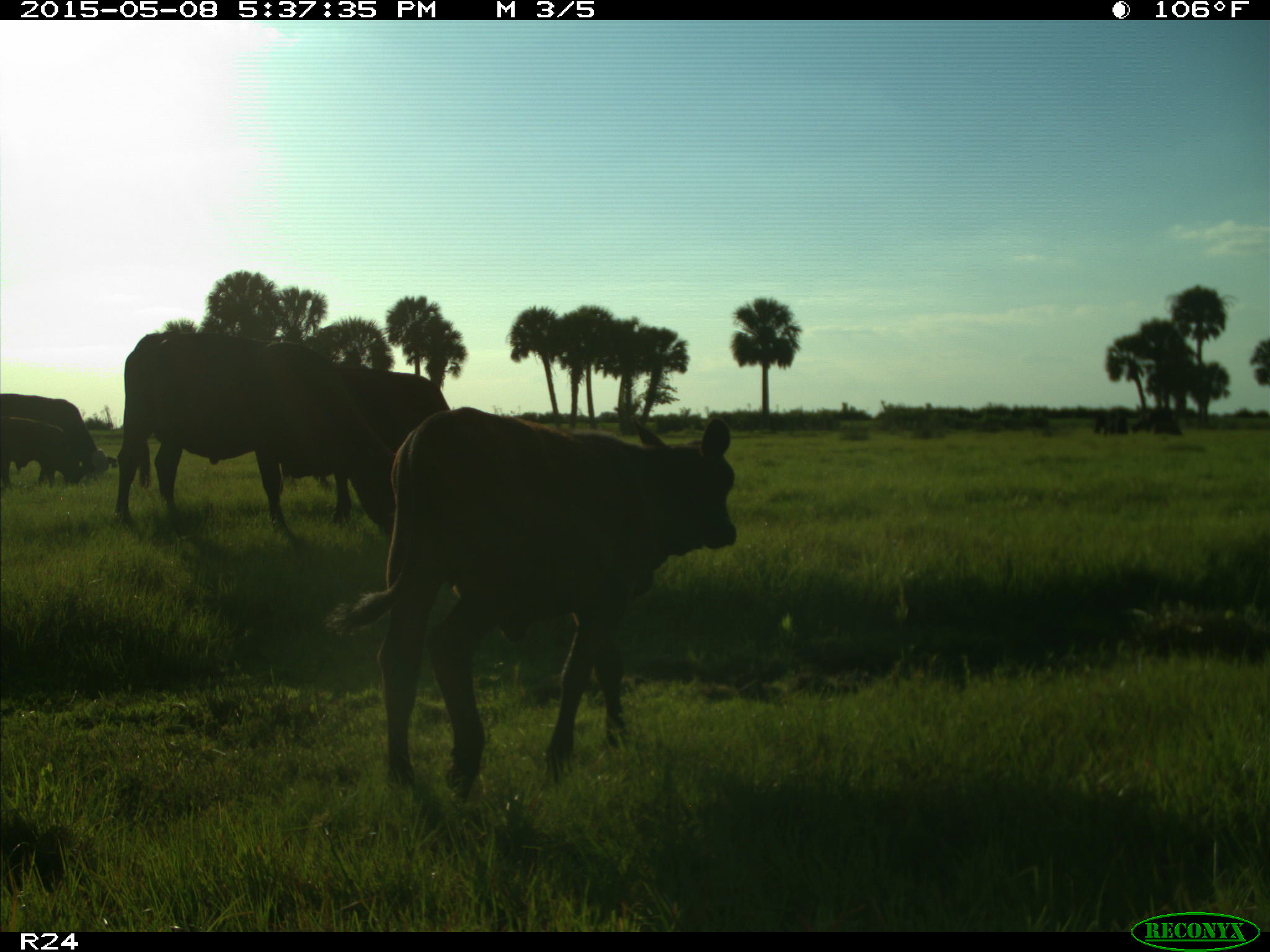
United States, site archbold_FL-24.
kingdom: Animalia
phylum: Chordata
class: Mammalia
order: Artiodactyla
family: Bovidae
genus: Bos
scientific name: Bos taurus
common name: domestic cow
Bos taurus (domestic cow).